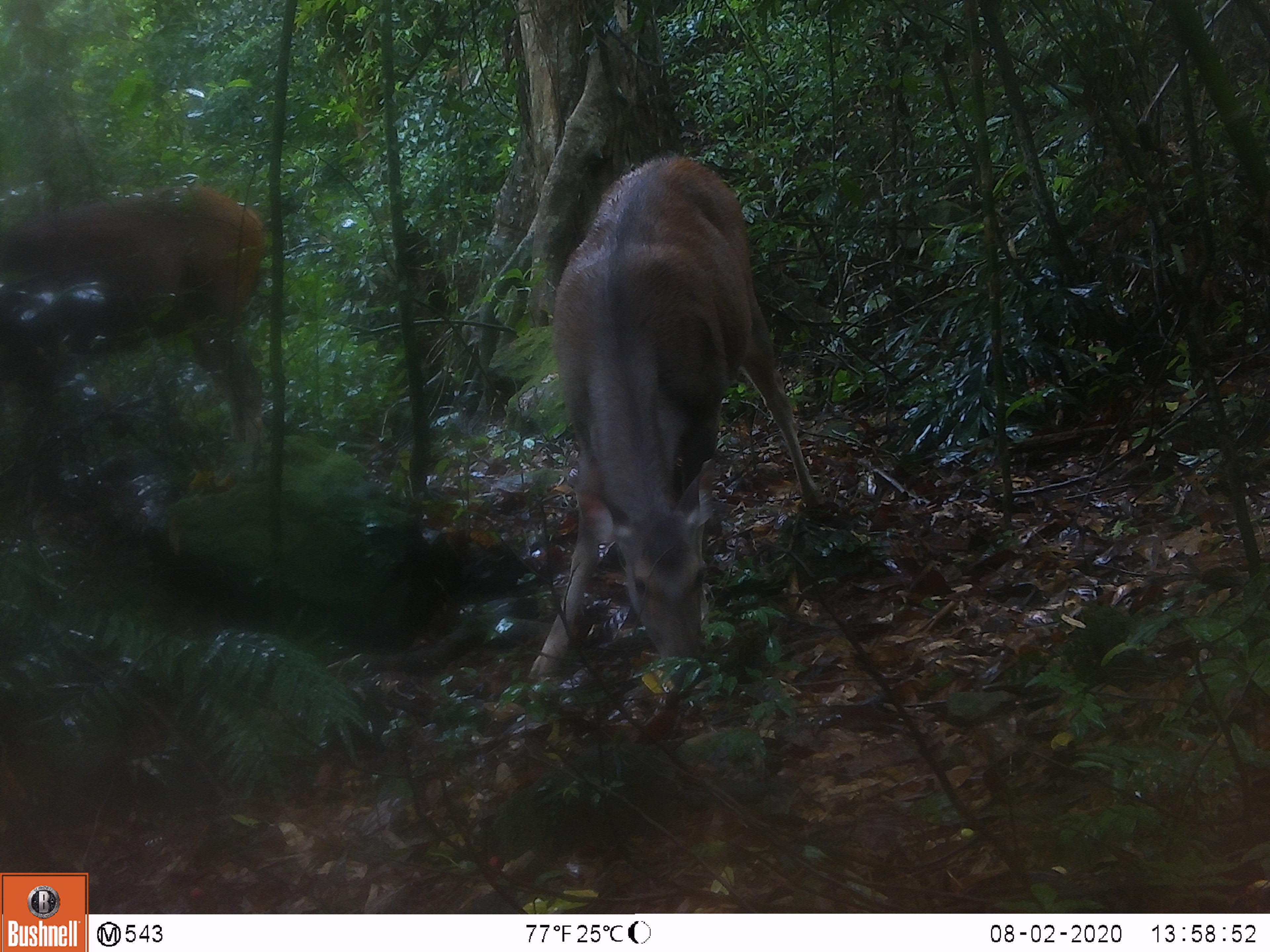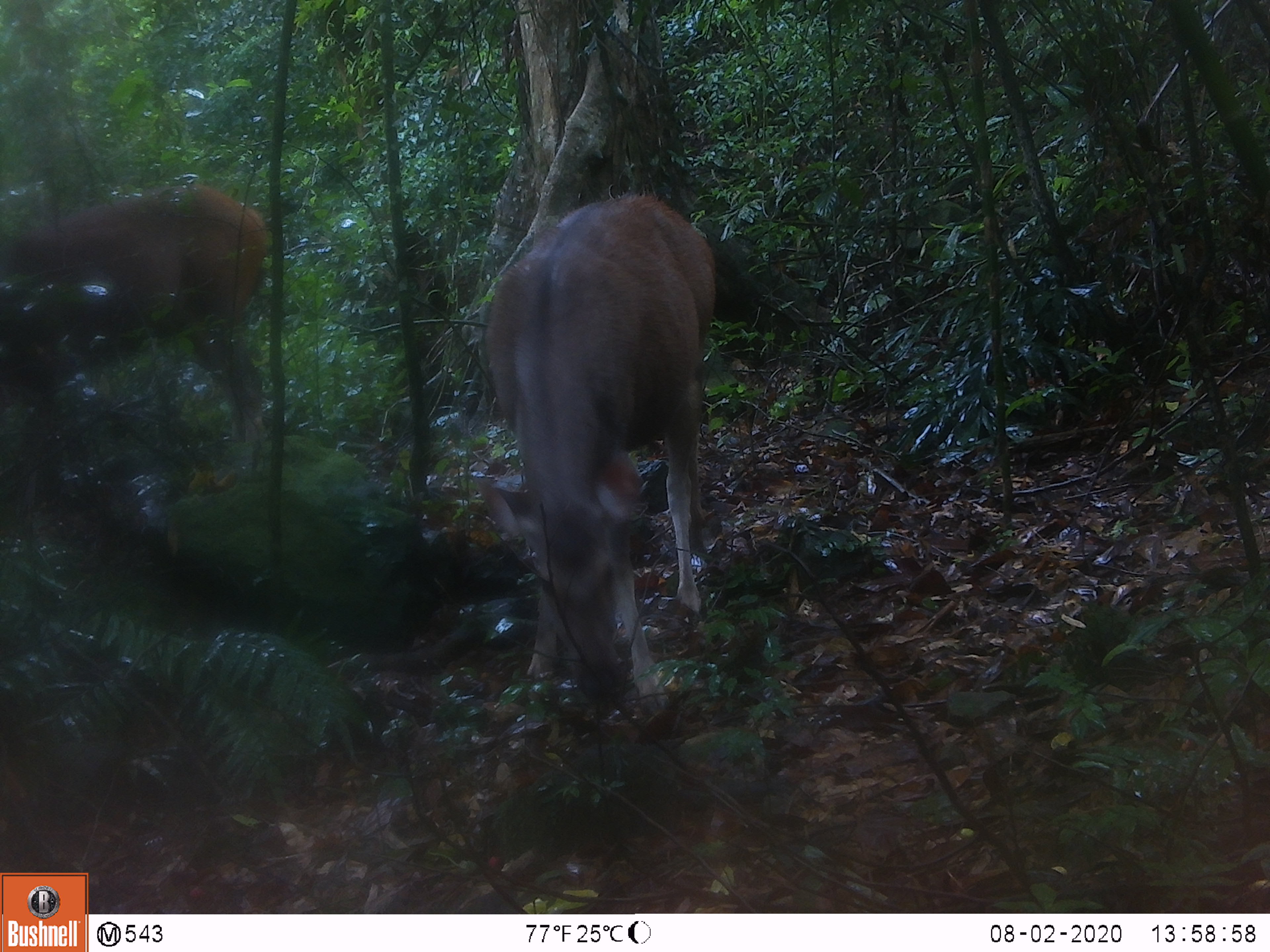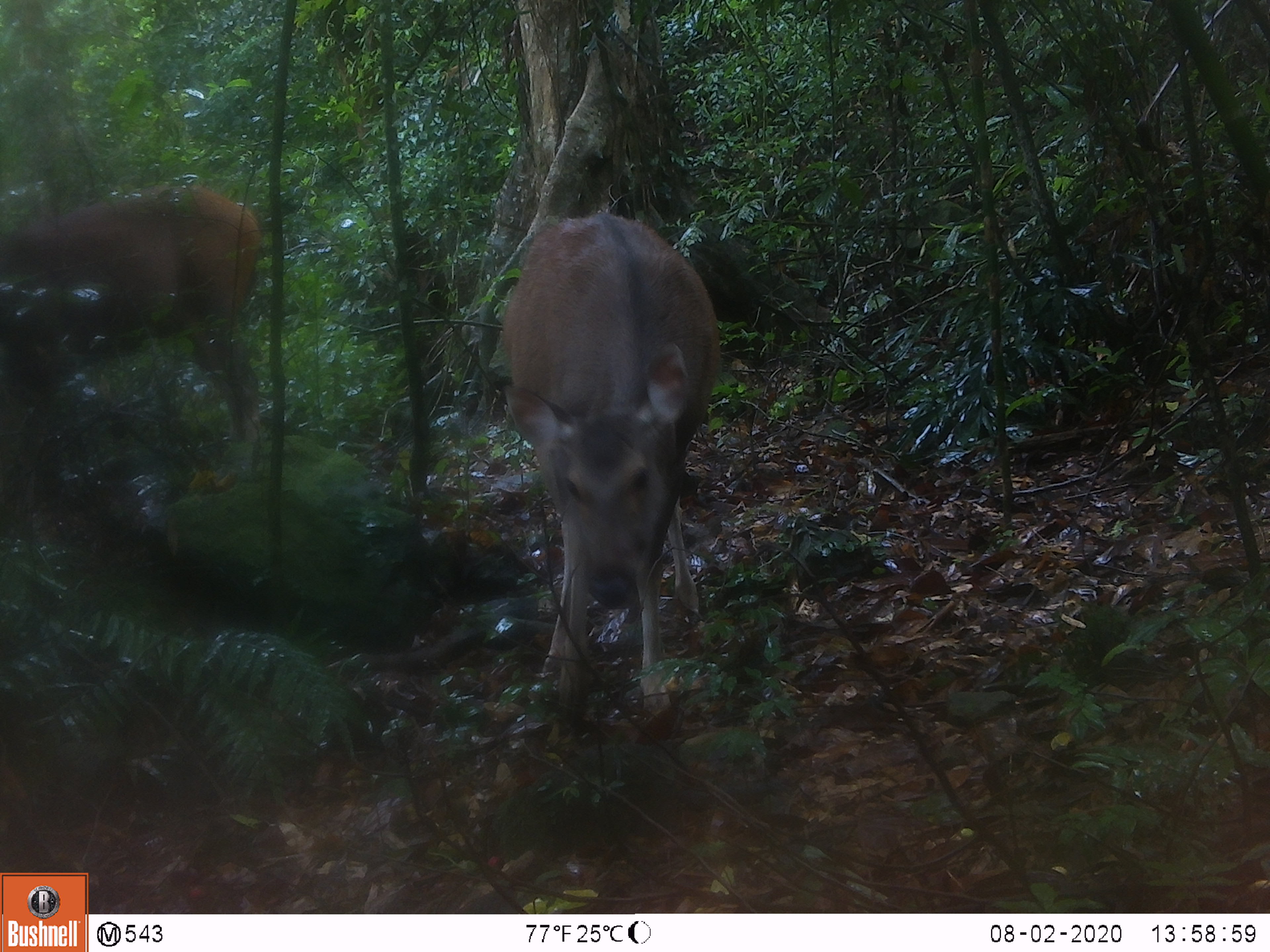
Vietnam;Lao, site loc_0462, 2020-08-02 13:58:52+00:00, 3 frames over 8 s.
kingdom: Animalia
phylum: Chordata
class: Mammalia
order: Artiodactyla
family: Cervidae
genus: Rusa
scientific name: Rusa unicolor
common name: sambar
Sambar (Rusa unicolor). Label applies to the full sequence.